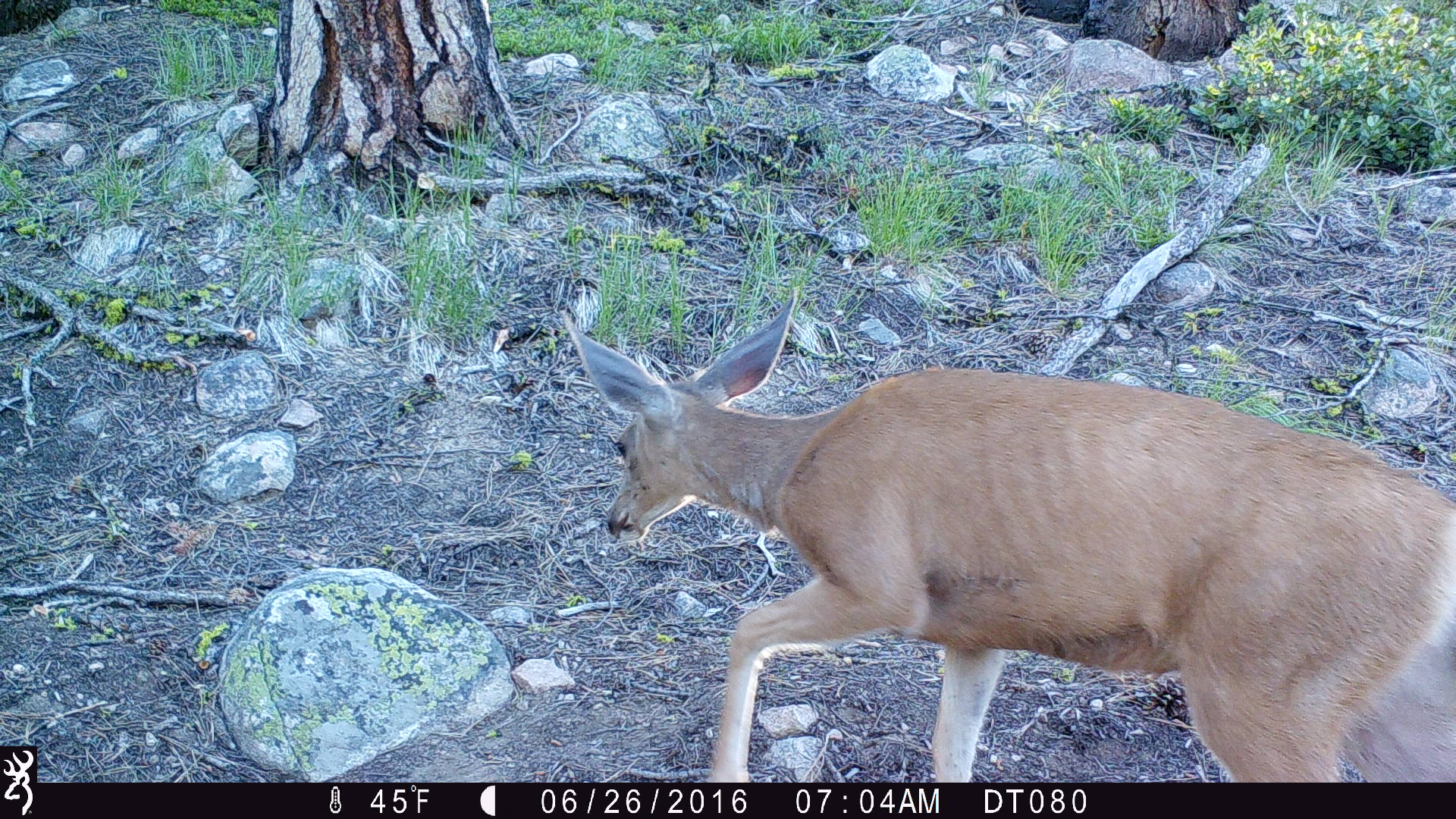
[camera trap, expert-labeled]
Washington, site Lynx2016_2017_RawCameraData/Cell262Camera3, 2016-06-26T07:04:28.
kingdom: Animalia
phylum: Chordata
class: Mammalia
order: Artiodactyla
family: Cervidae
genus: Odocoileus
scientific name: Odocoileus hemionus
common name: mule deer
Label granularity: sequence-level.